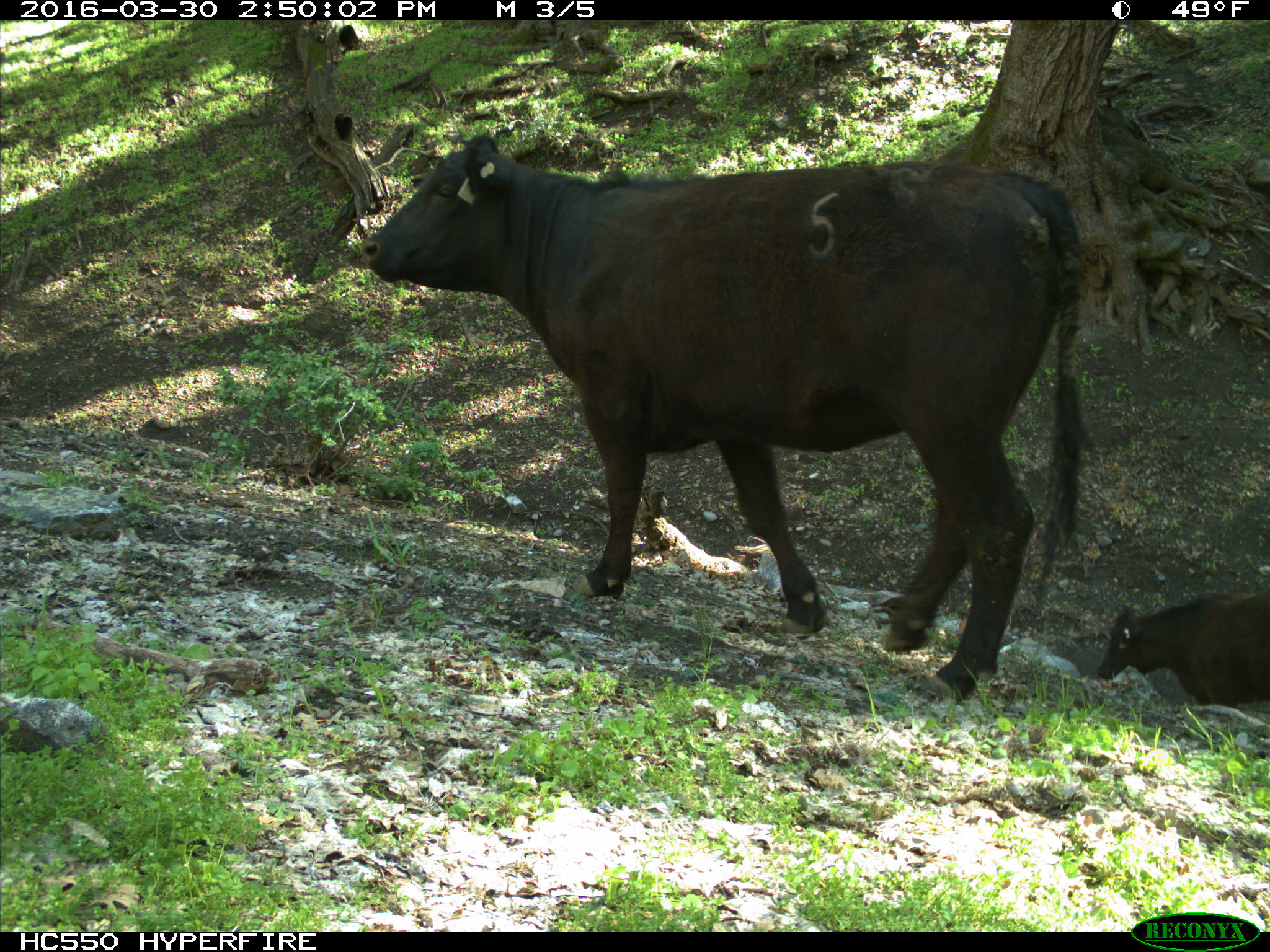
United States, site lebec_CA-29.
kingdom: Animalia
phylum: Chordata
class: Mammalia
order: Artiodactyla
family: Bovidae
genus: Bos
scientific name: Bos taurus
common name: domestic cow